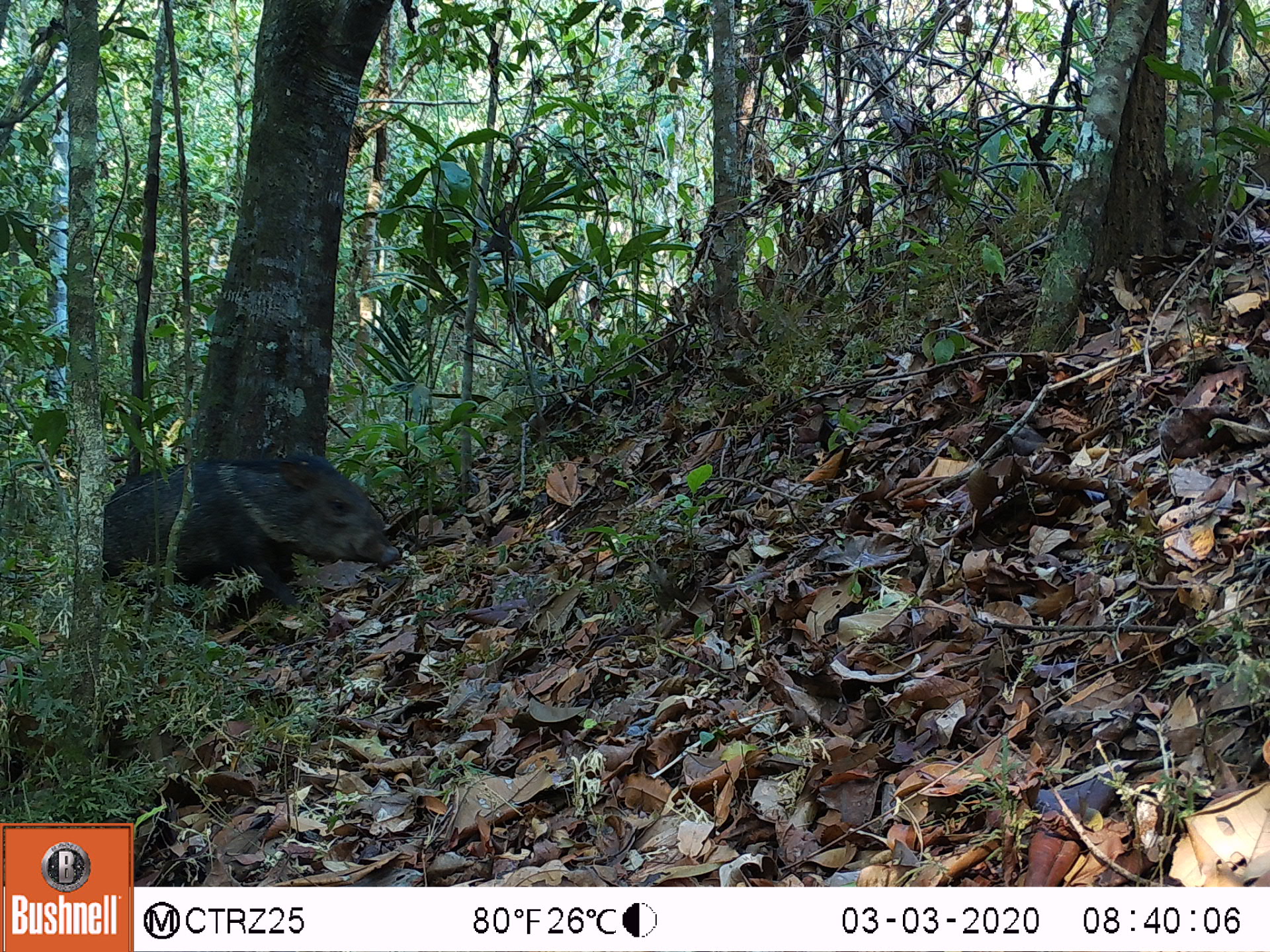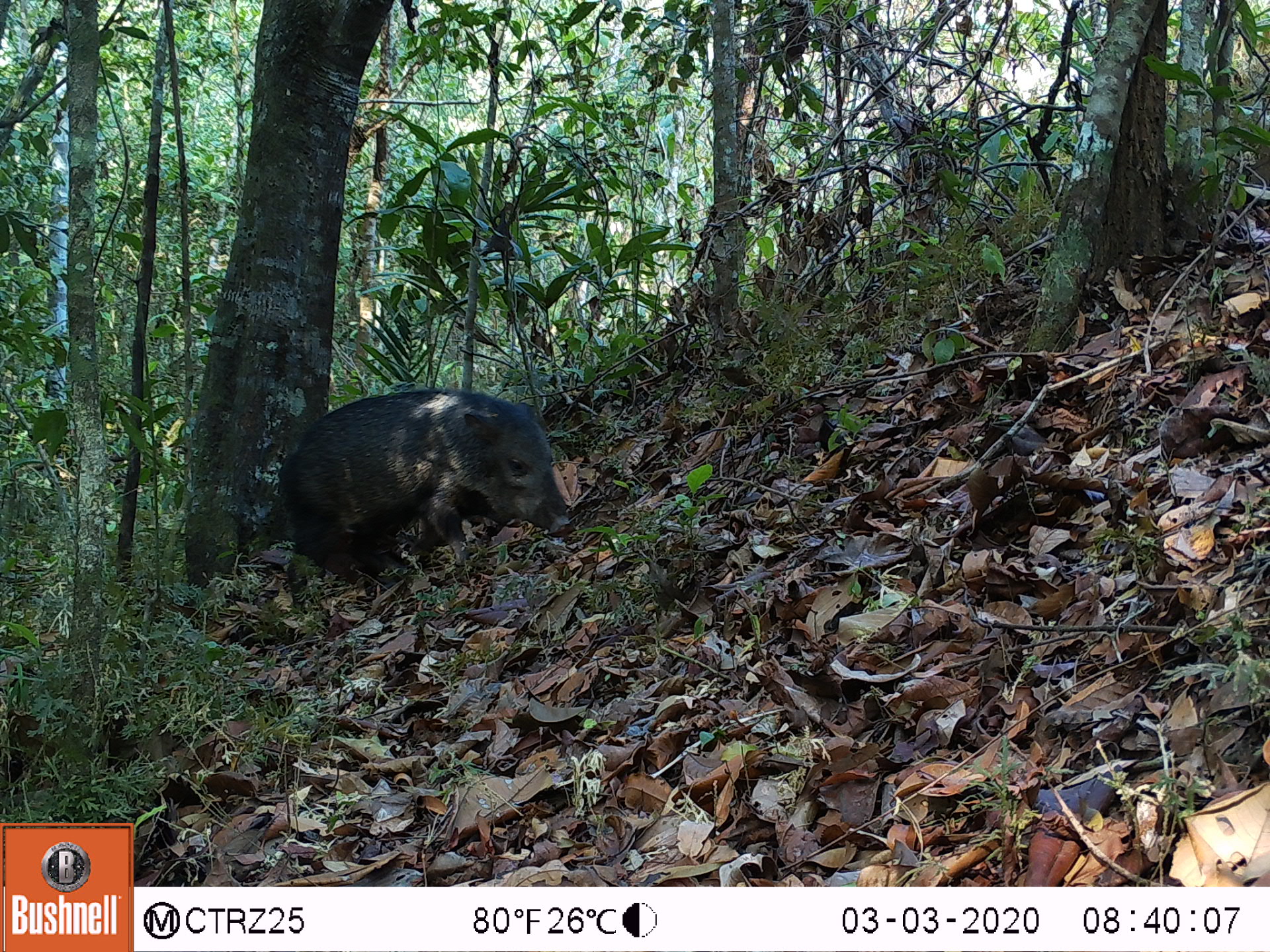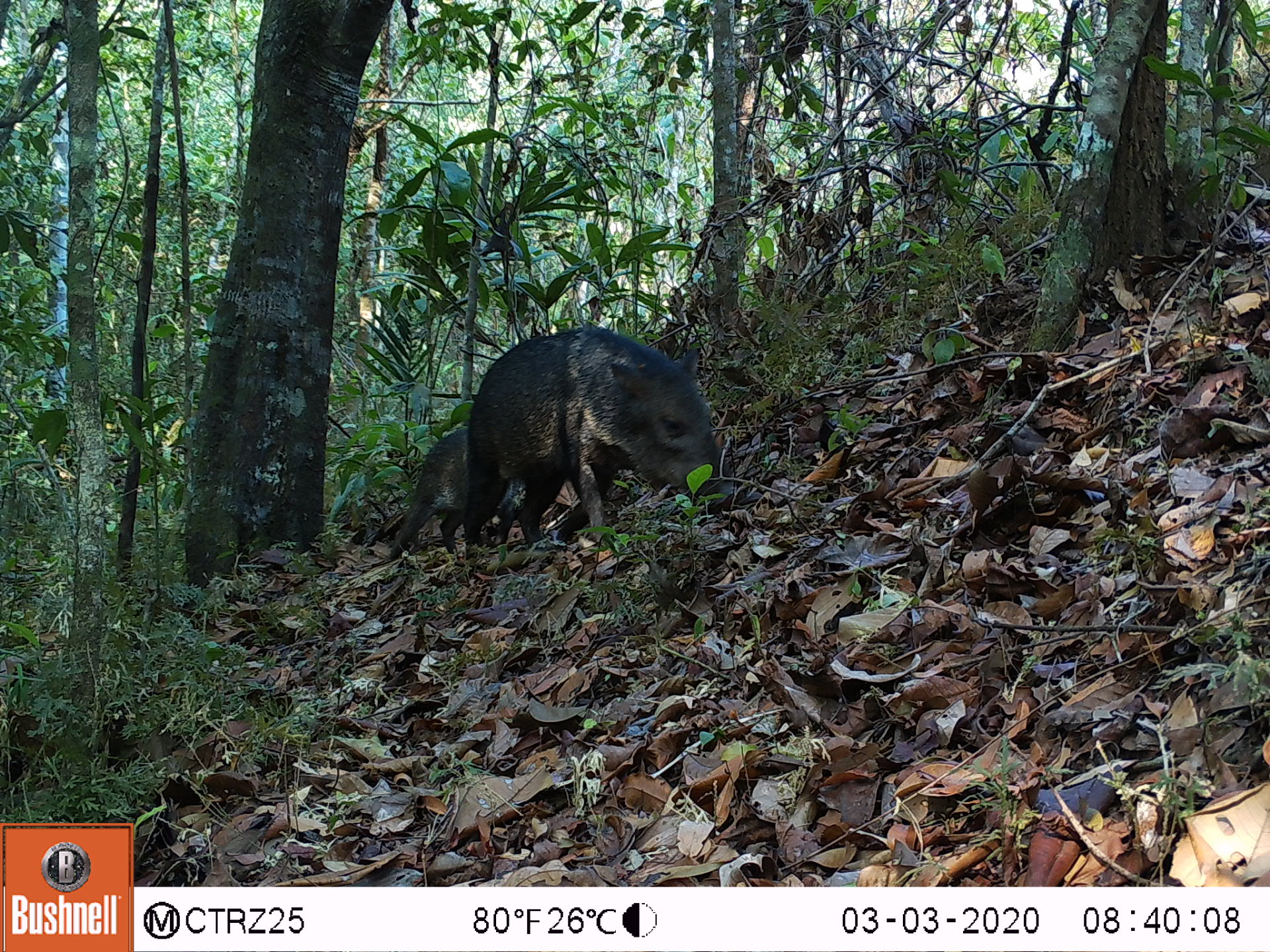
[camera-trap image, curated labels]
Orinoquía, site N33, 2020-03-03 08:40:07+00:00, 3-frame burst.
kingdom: Animalia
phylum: Chordata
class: Mammalia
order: Artiodactyla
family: Tayassuidae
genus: Pecari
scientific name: Pecari tajacu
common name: collared peccary